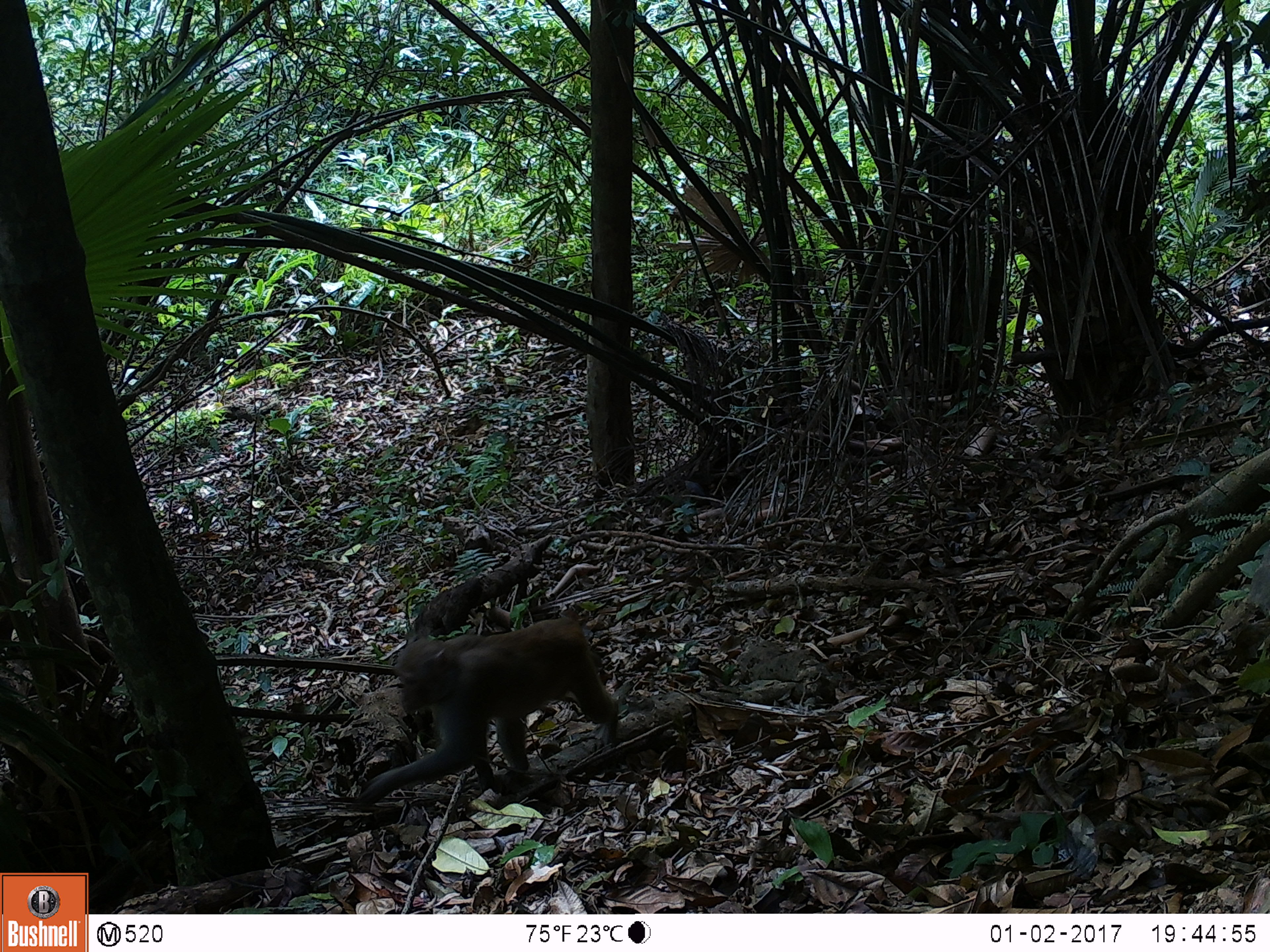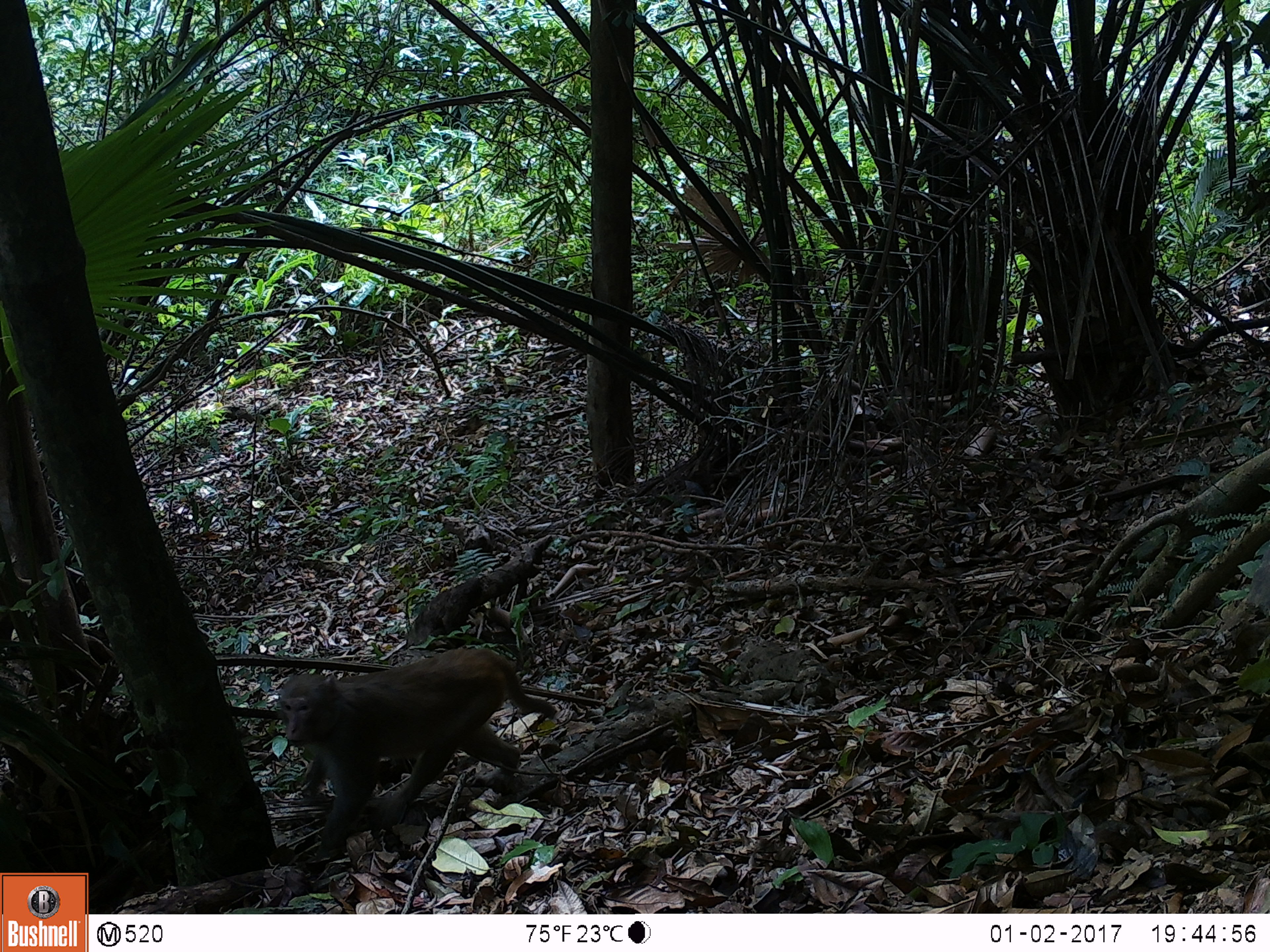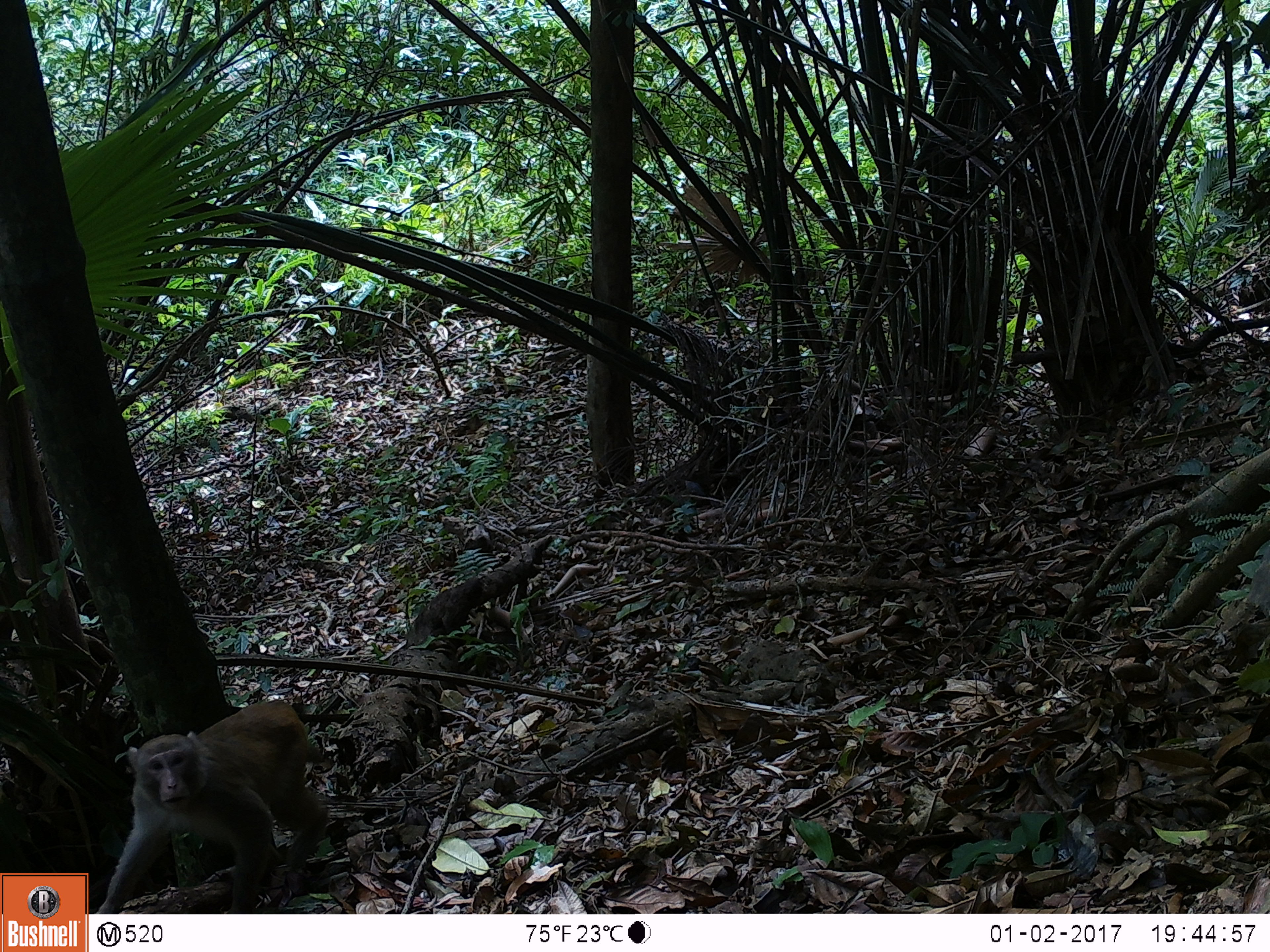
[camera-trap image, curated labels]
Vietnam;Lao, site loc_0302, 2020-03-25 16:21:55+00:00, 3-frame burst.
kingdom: Animalia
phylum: Chordata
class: Mammalia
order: Primates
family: Cercopithecidae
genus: Macaca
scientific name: Macaca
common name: macaques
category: assam or rhesus macaque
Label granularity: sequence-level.